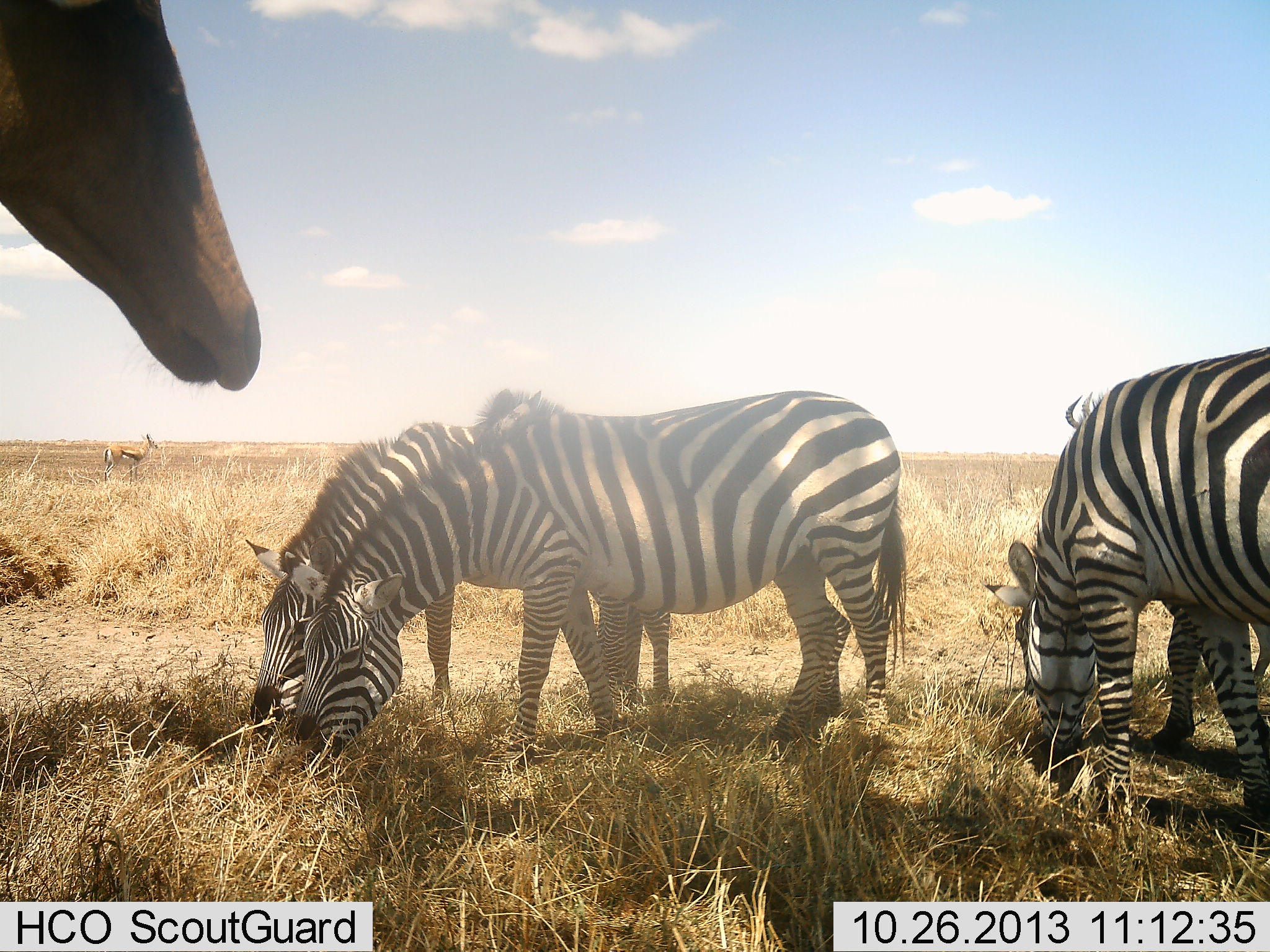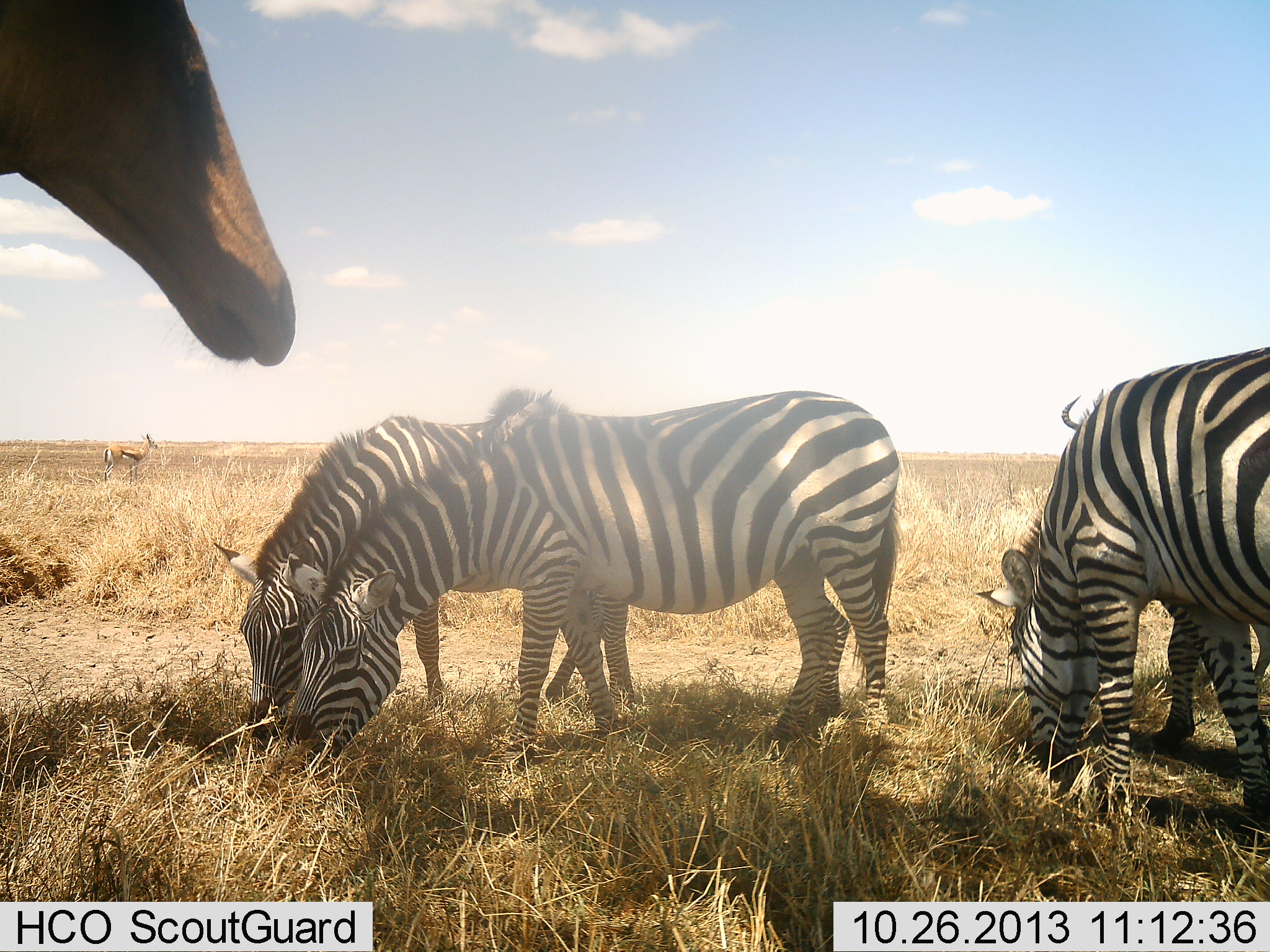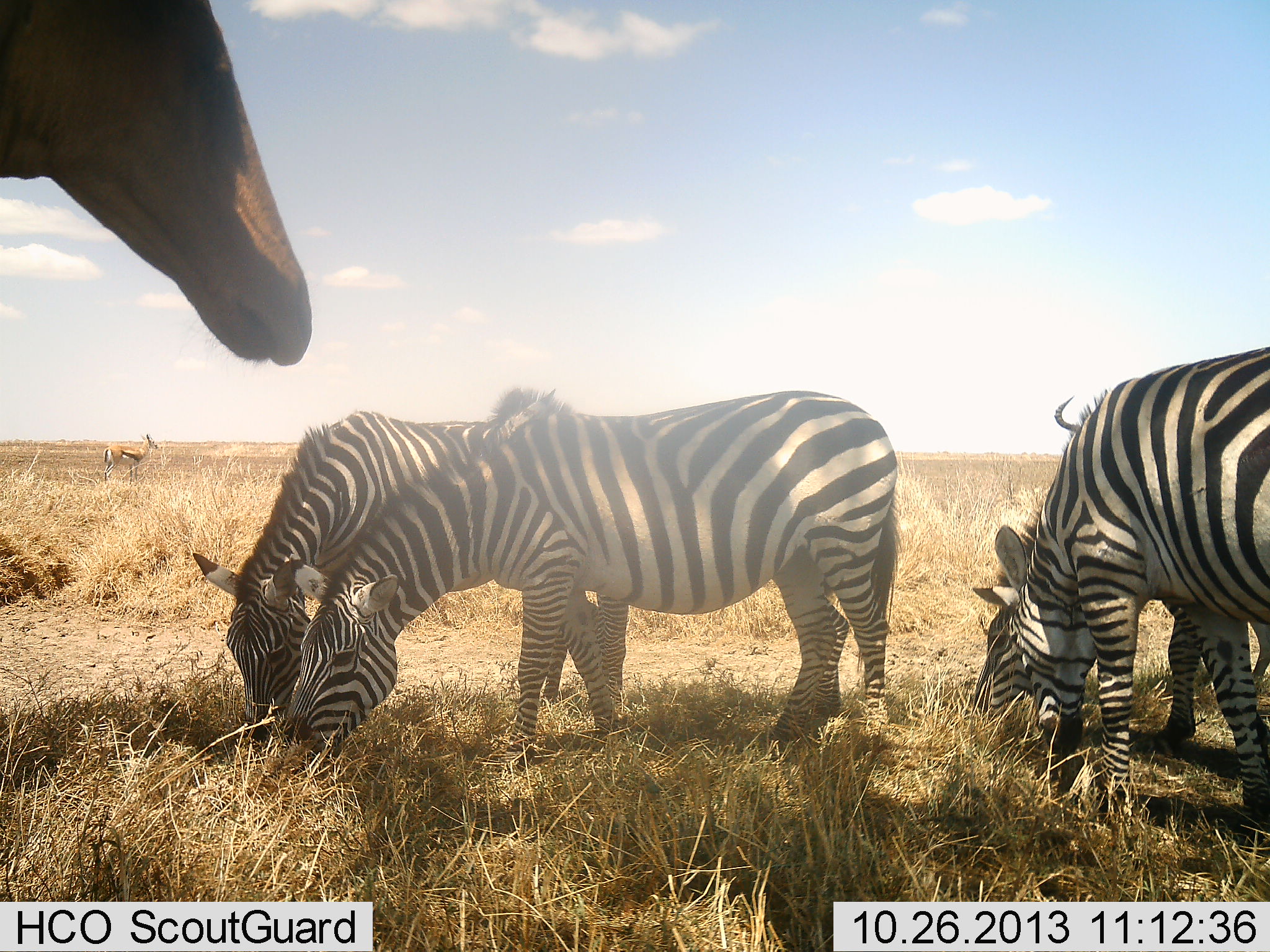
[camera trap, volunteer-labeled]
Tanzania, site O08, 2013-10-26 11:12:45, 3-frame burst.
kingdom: Animalia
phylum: Chordata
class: Mammalia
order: Artiodactyla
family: Bovidae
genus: Alcelaphus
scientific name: Alcelaphus buselaphus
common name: hartebeest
Hartebeest (Alcelaphus buselaphus), count 1. Behavior (volunteer vote fractions): standing 93%, resting 0%, moving 7%, interacting 0%. Young present (vote fraction): 0%. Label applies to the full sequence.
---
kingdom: Animalia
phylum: Chordata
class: Mammalia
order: Perissodactyla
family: Equidae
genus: Equus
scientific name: Equus quagga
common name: plains zebra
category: zebra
Zebra (plains zebra) (Equus quagga), count 4. Behavior (volunteer vote fractions): standing 20%, resting 0%, moving 4%, interacting 0%. Young present (vote fraction): 0%. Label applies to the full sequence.